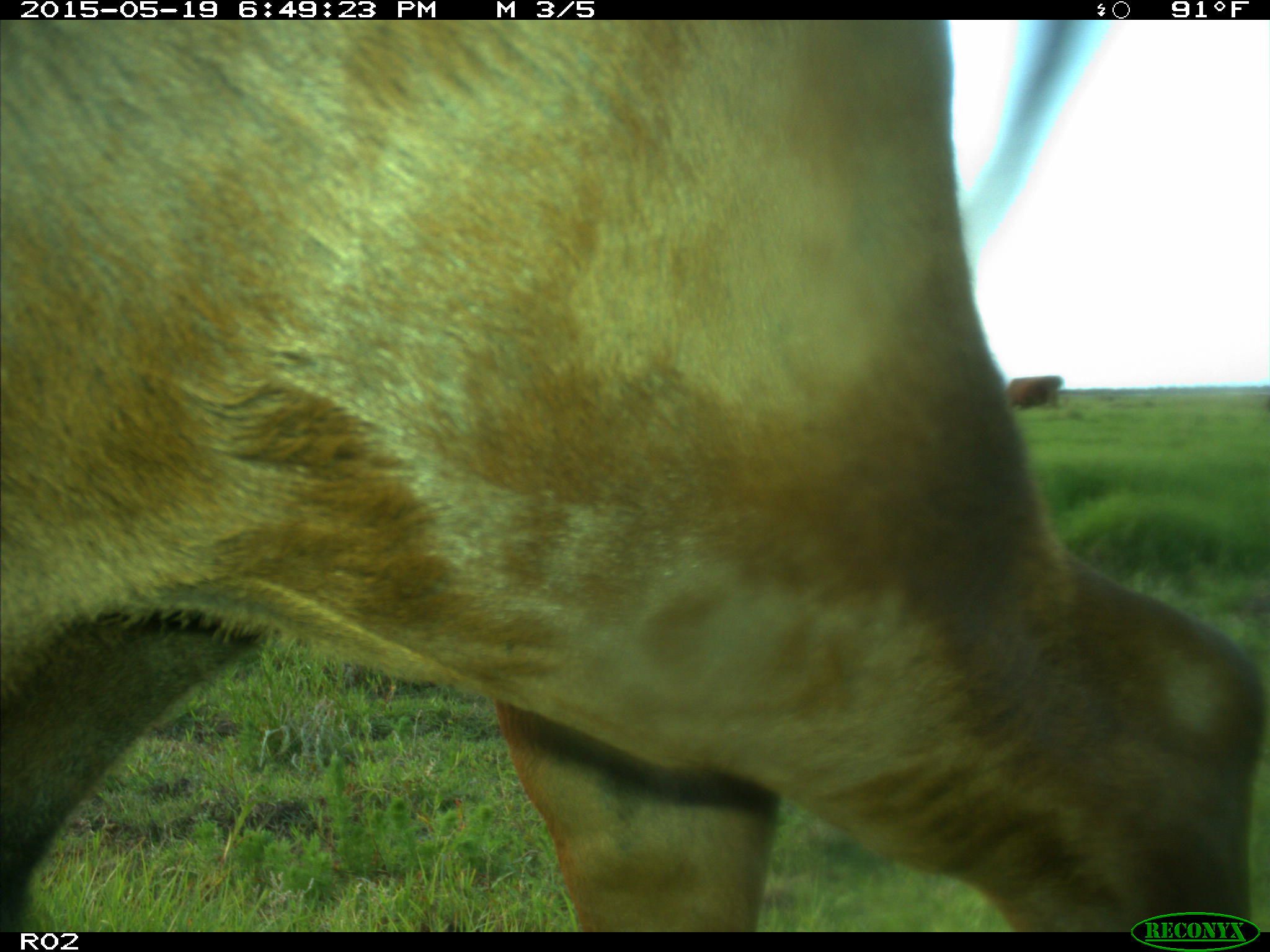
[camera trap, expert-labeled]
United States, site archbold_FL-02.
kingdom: Animalia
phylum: Chordata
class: Mammalia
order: Artiodactyla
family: Bovidae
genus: Bos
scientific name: Bos taurus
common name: domestic cow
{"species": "Bos taurus (domestic cow)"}